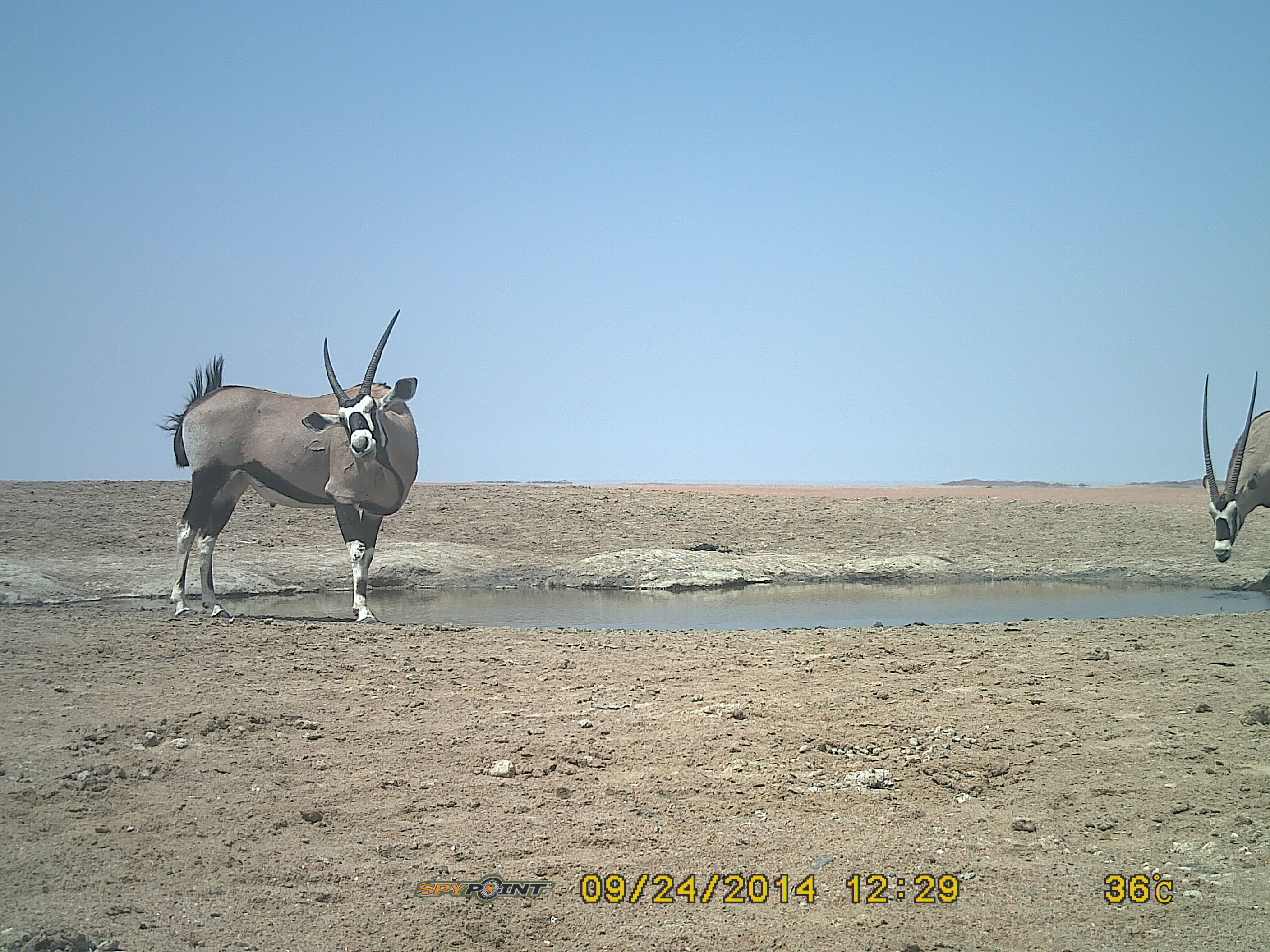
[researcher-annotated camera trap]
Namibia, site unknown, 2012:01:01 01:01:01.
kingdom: Animalia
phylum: Chordata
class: Mammalia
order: Artiodactyla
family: Bovidae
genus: Oryx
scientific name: Oryx gazella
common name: gemsbok